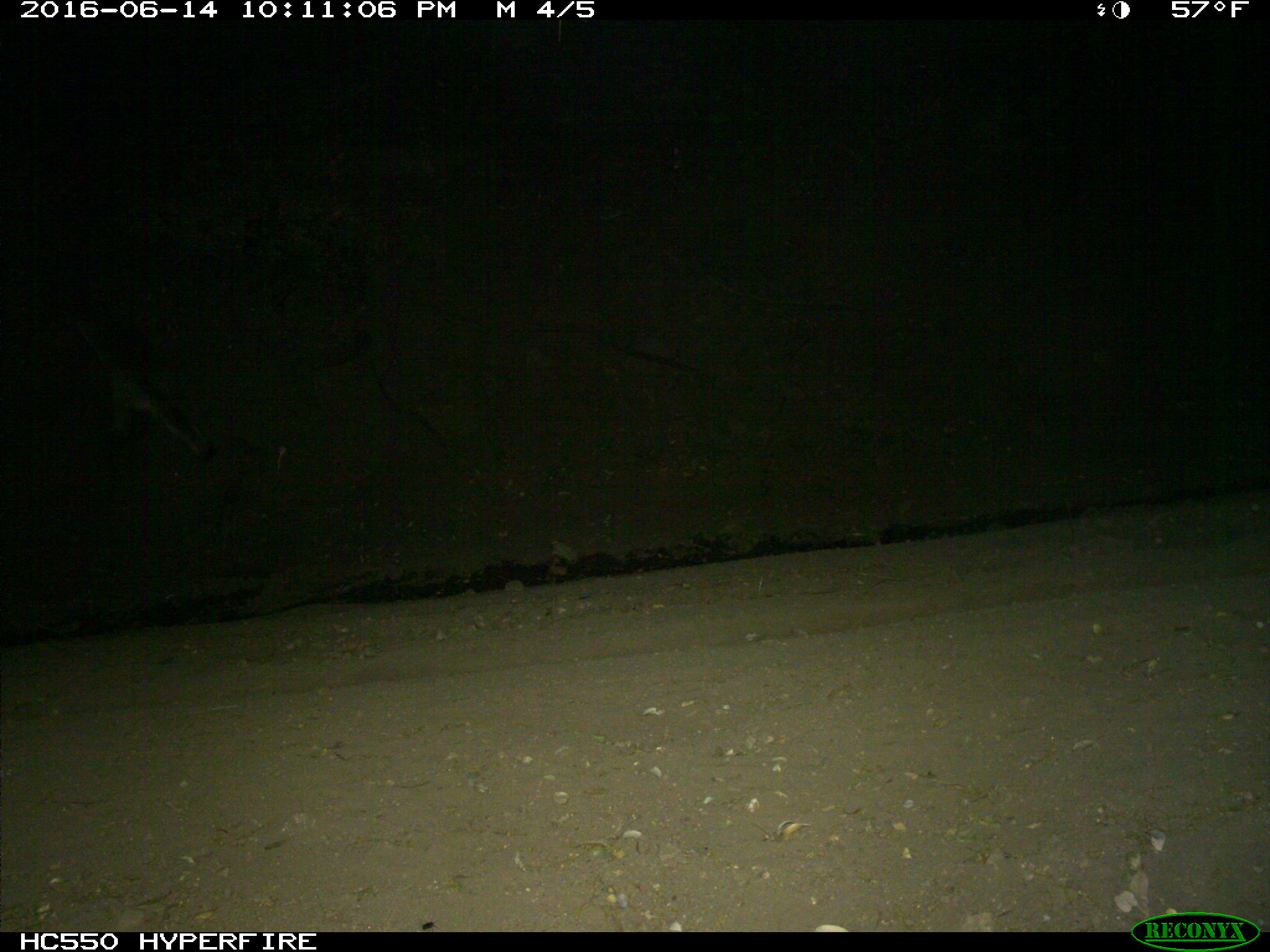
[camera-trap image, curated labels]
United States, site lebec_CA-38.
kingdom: Animalia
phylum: Chordata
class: Mammalia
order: Carnivora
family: Canidae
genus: Canis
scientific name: Canis latrans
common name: coyote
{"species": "Canis latrans (coyote)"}